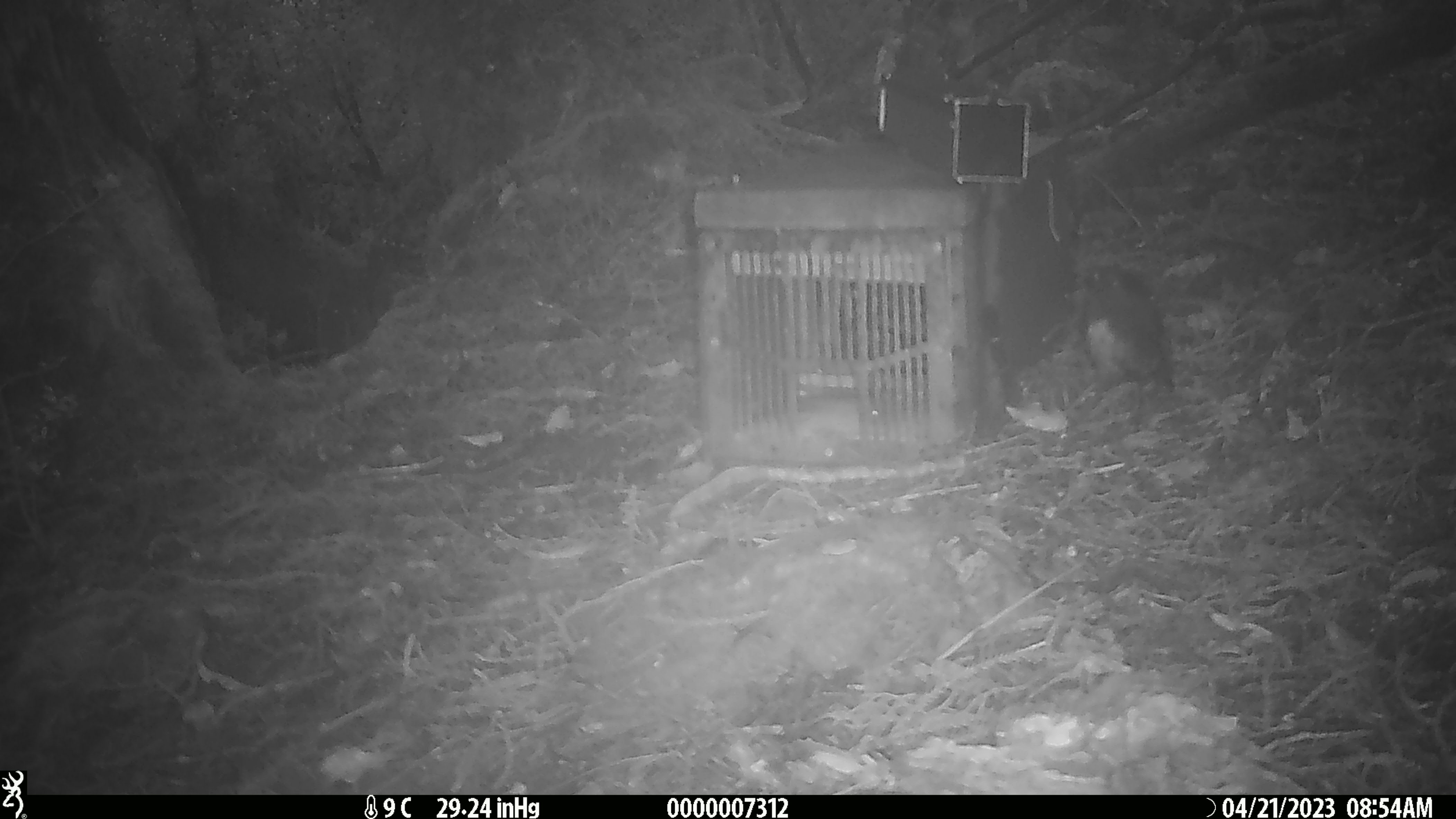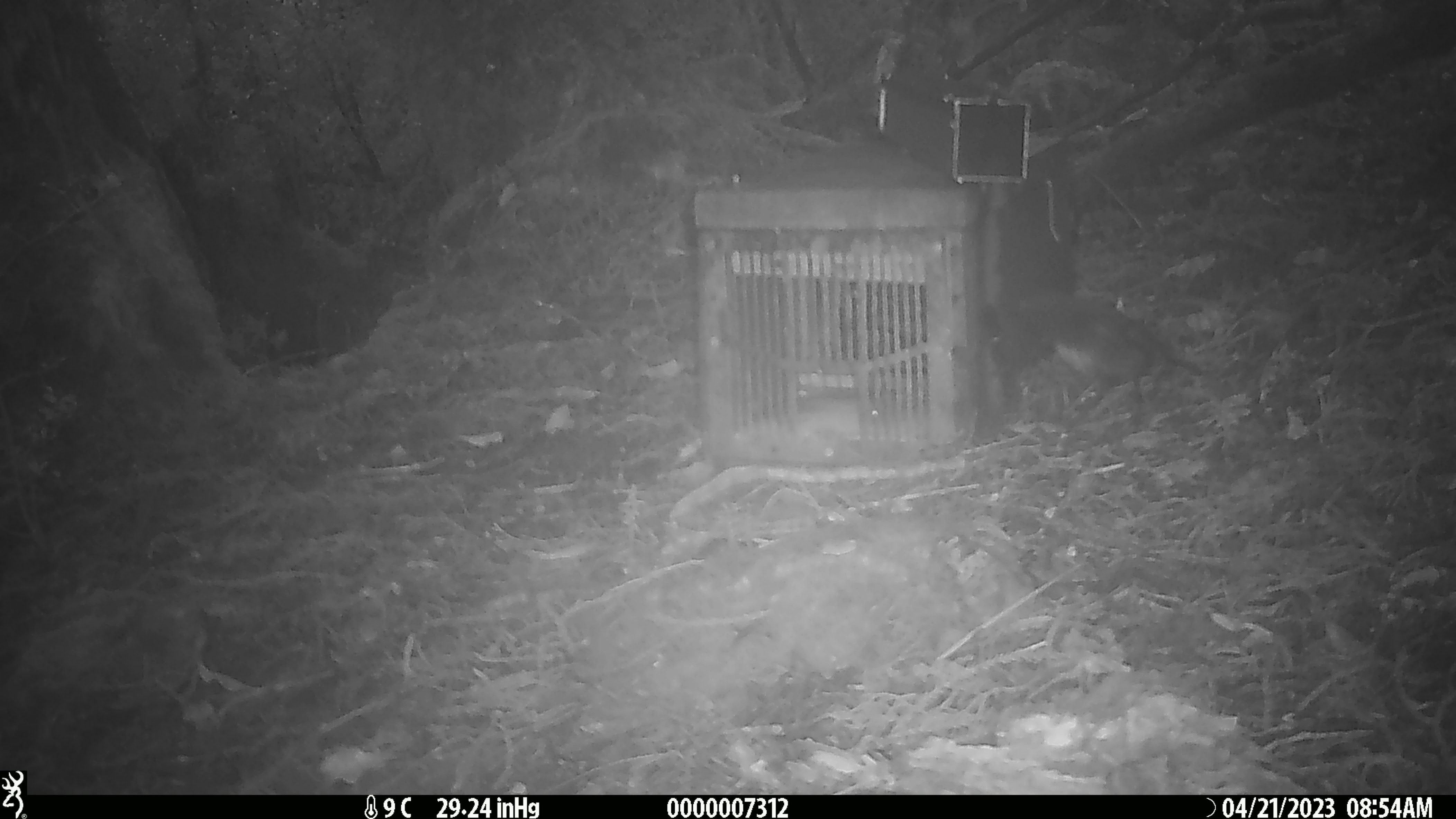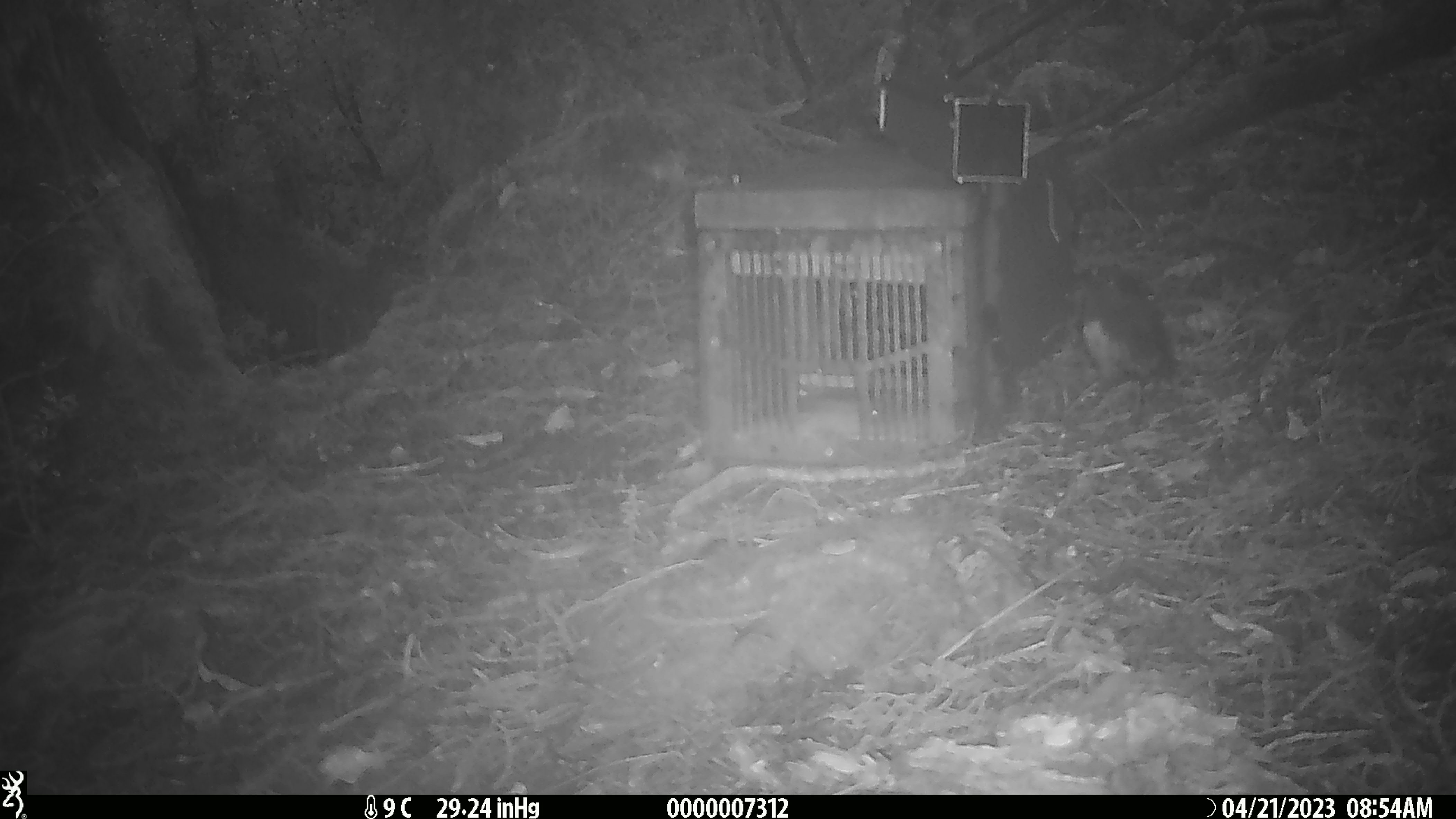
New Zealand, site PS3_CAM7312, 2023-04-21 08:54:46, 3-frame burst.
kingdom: Animalia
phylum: Chordata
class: Aves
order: Passeriformes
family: Petroicidae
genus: Petroica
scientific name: Petroica australis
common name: new zealand robin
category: robin